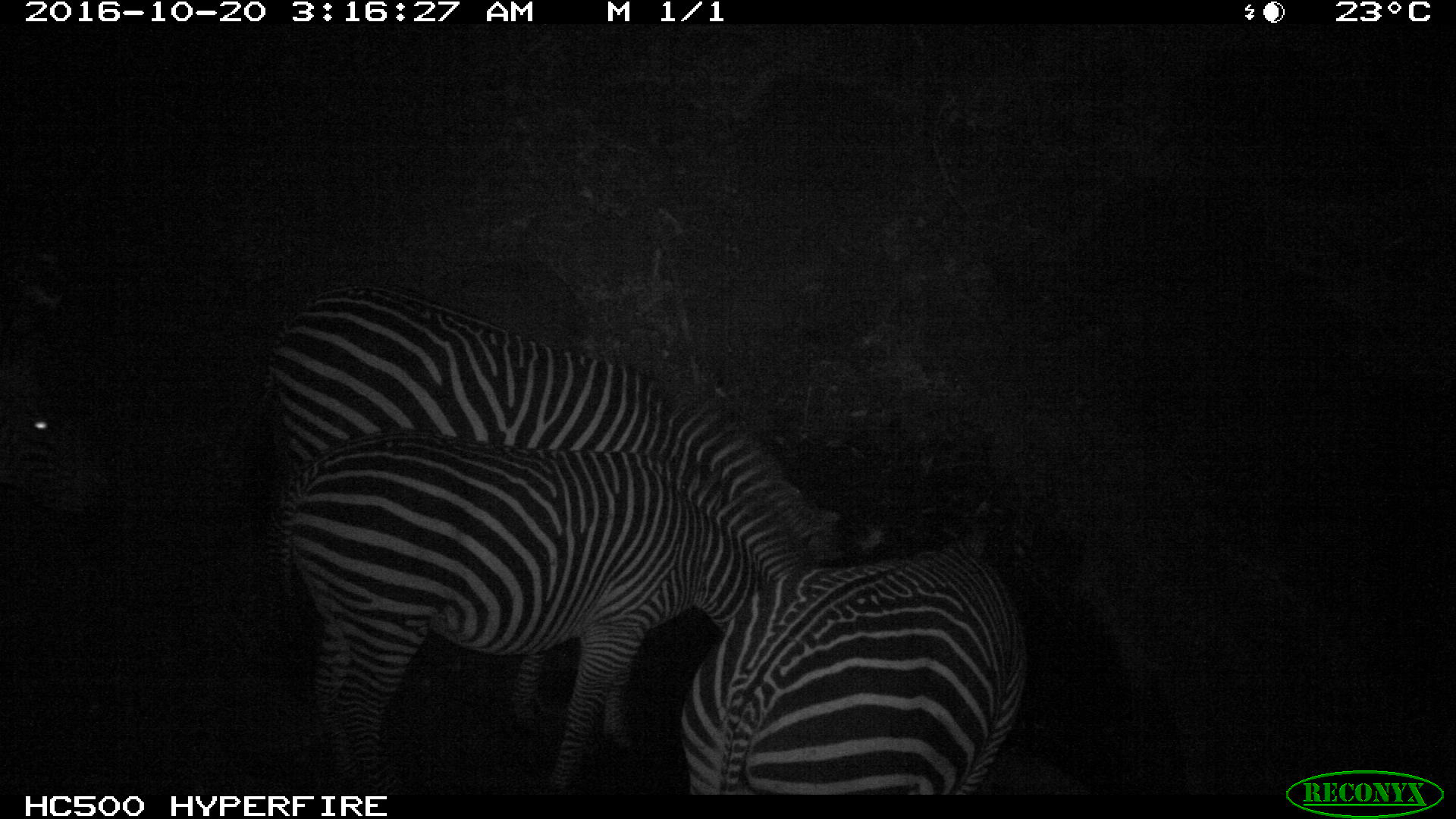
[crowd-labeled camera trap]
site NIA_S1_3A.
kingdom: Animalia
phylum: Chordata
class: Mammalia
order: Perissodactyla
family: Equidae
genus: Equus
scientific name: Equus quagga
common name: plains zebra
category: zebraplains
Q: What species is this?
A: Zebraplains (plains zebra) (Equus quagga).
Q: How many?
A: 3.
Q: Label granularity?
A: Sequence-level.